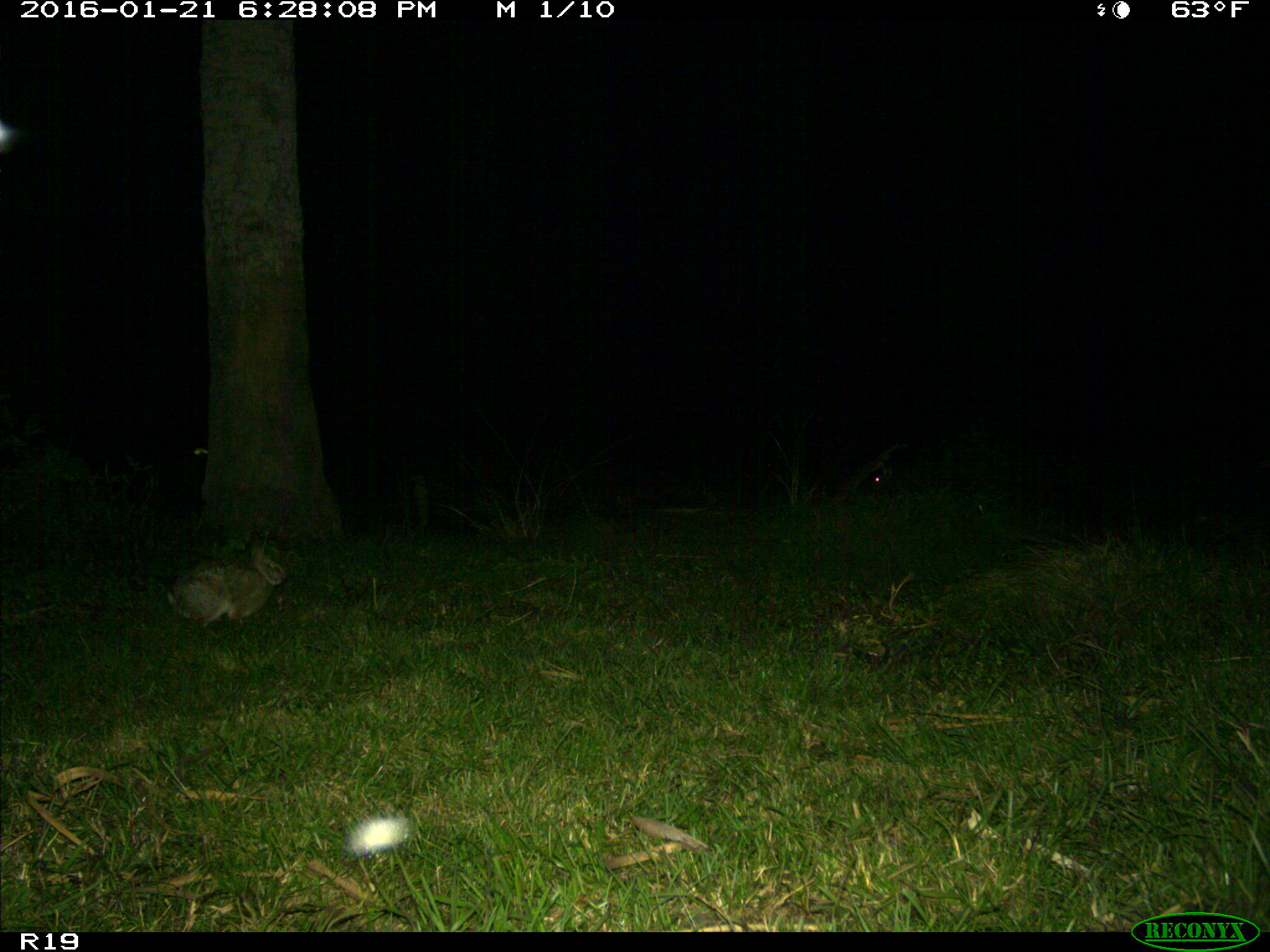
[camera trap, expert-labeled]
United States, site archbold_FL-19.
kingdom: Animalia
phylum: Chordata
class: Mammalia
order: Lagomorpha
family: Leporidae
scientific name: Leporidae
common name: rabbits and hares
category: unidentified rabbit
Unidentified rabbit (rabbits and hares) (Leporidae).